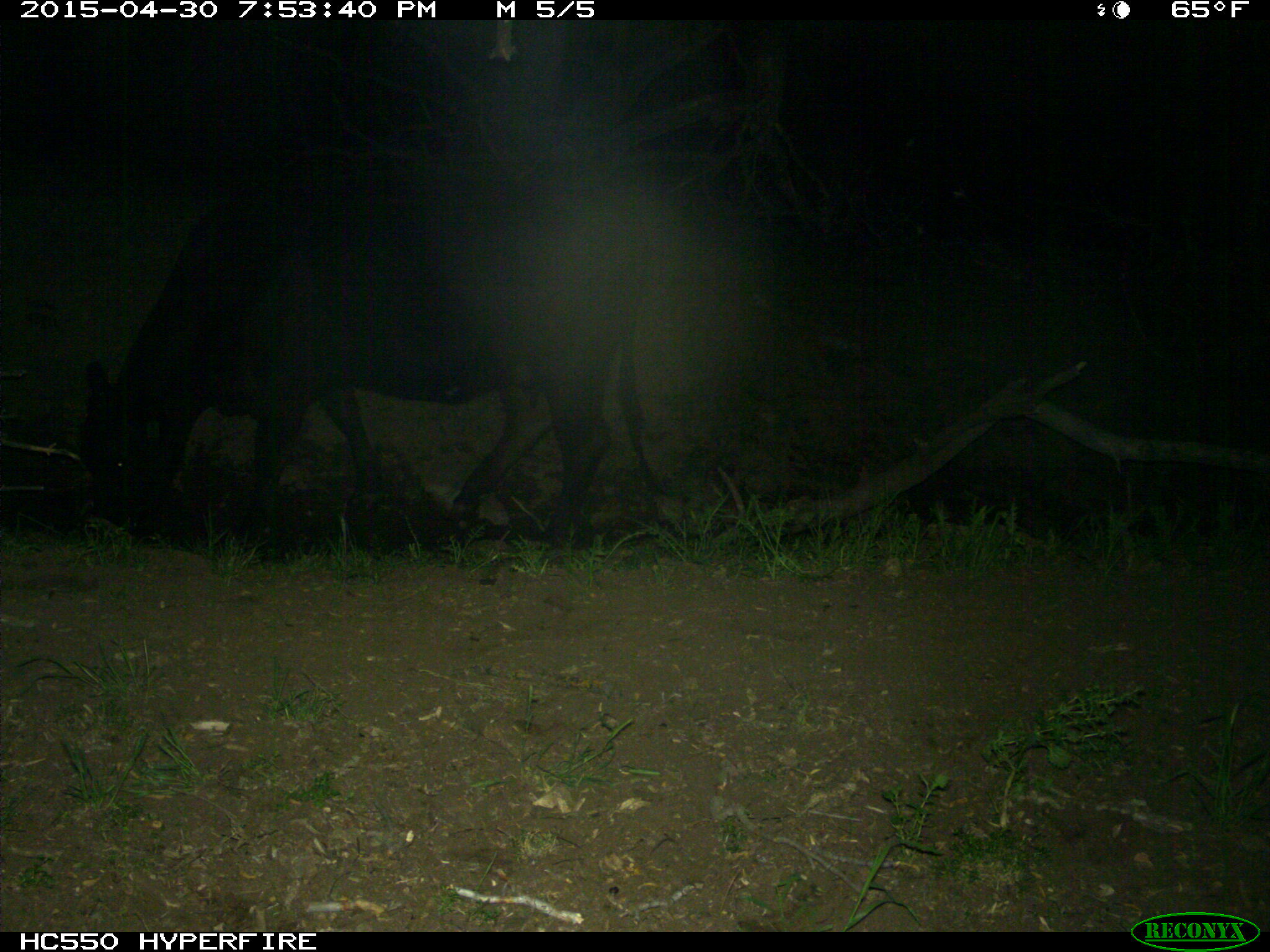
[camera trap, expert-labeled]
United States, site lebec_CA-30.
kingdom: Animalia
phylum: Chordata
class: Mammalia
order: Artiodactyla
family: Bovidae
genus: Bos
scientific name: Bos taurus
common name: domestic cow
Bos taurus (domestic cow).